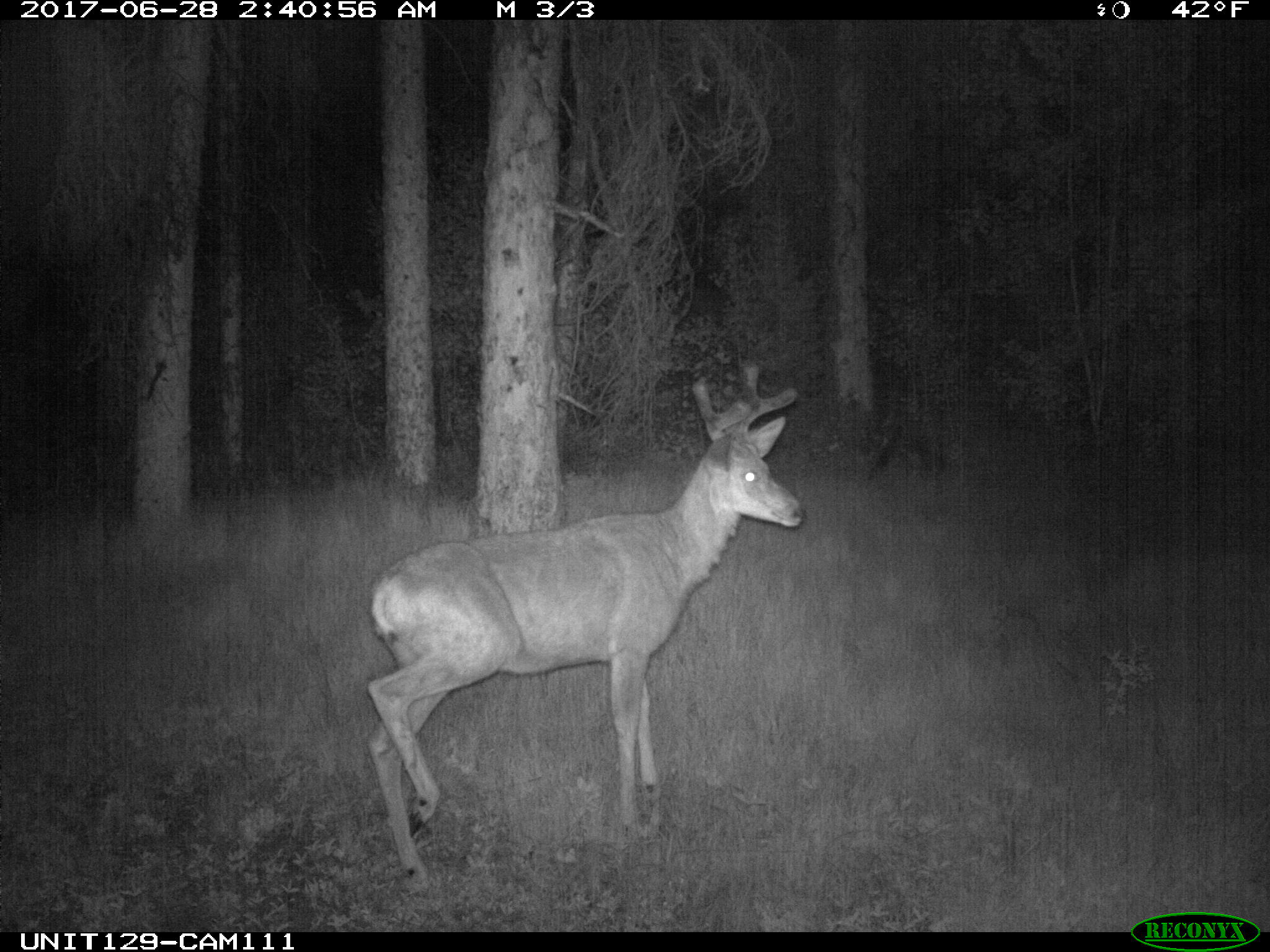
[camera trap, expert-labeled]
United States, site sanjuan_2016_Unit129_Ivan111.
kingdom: Animalia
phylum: Chordata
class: Mammalia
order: Artiodactyla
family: Cervidae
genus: Odocoileus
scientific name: Odocoileus hemionus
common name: mule deer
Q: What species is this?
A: Odocoileus hemionus (mule deer).